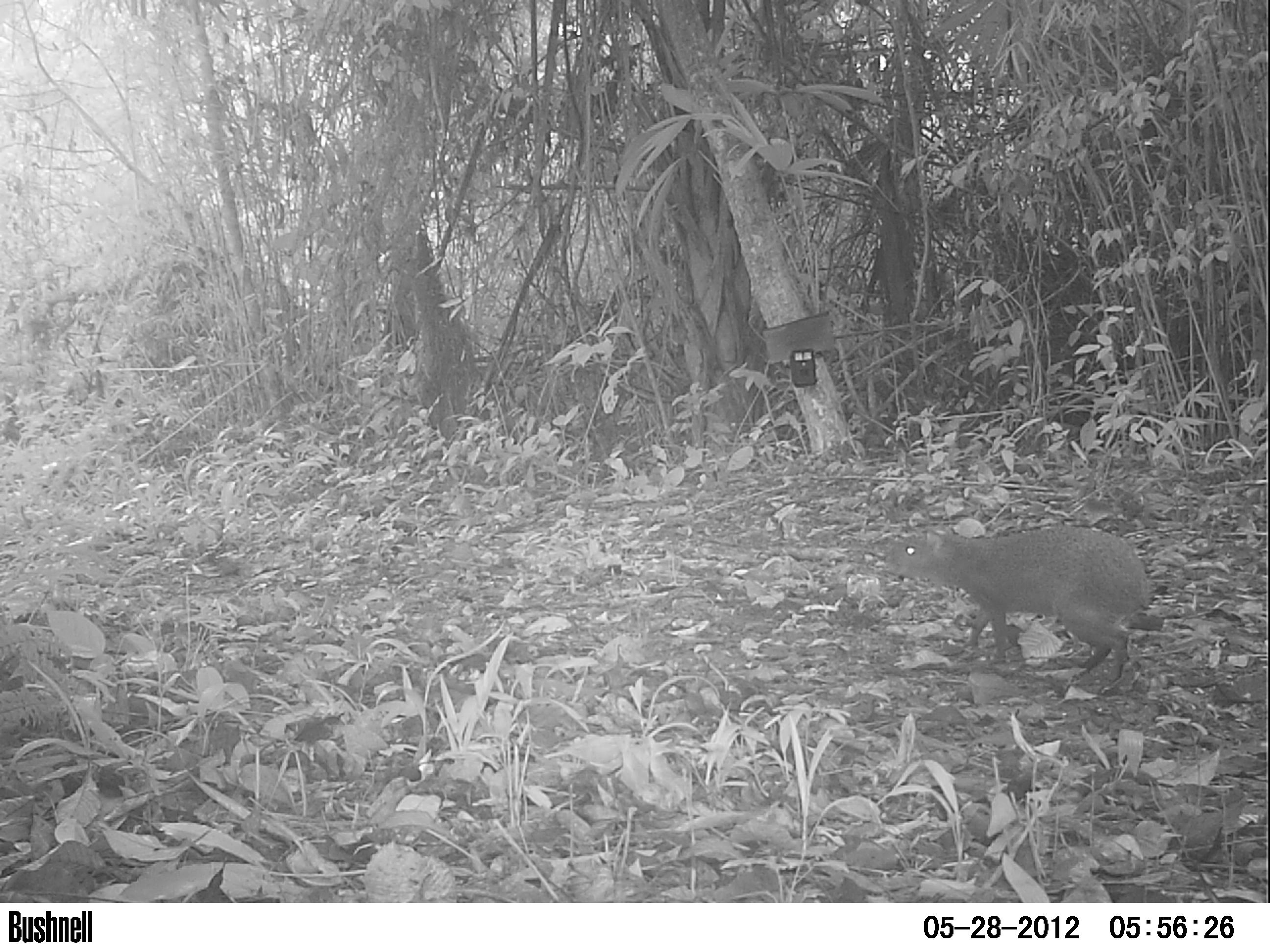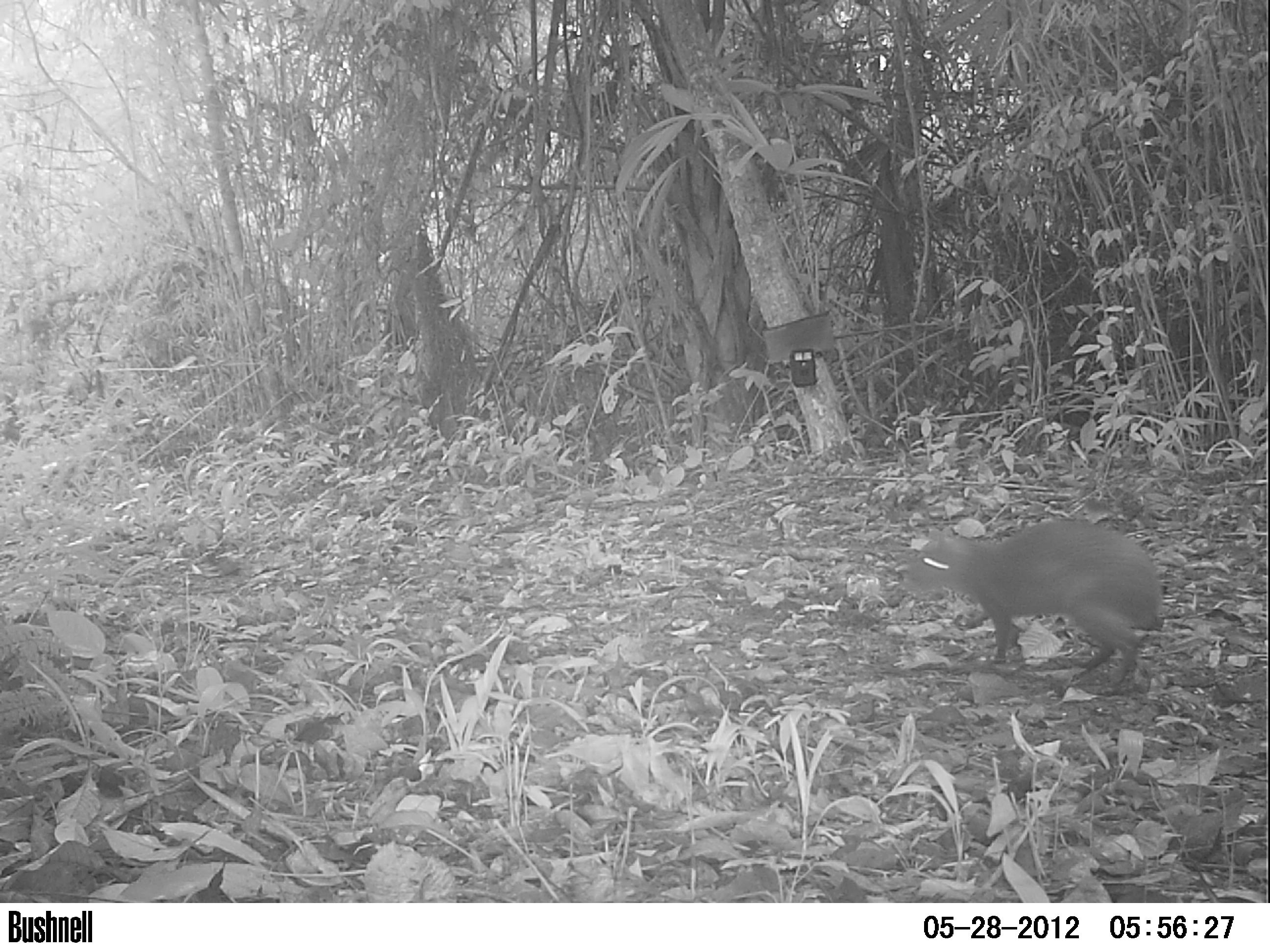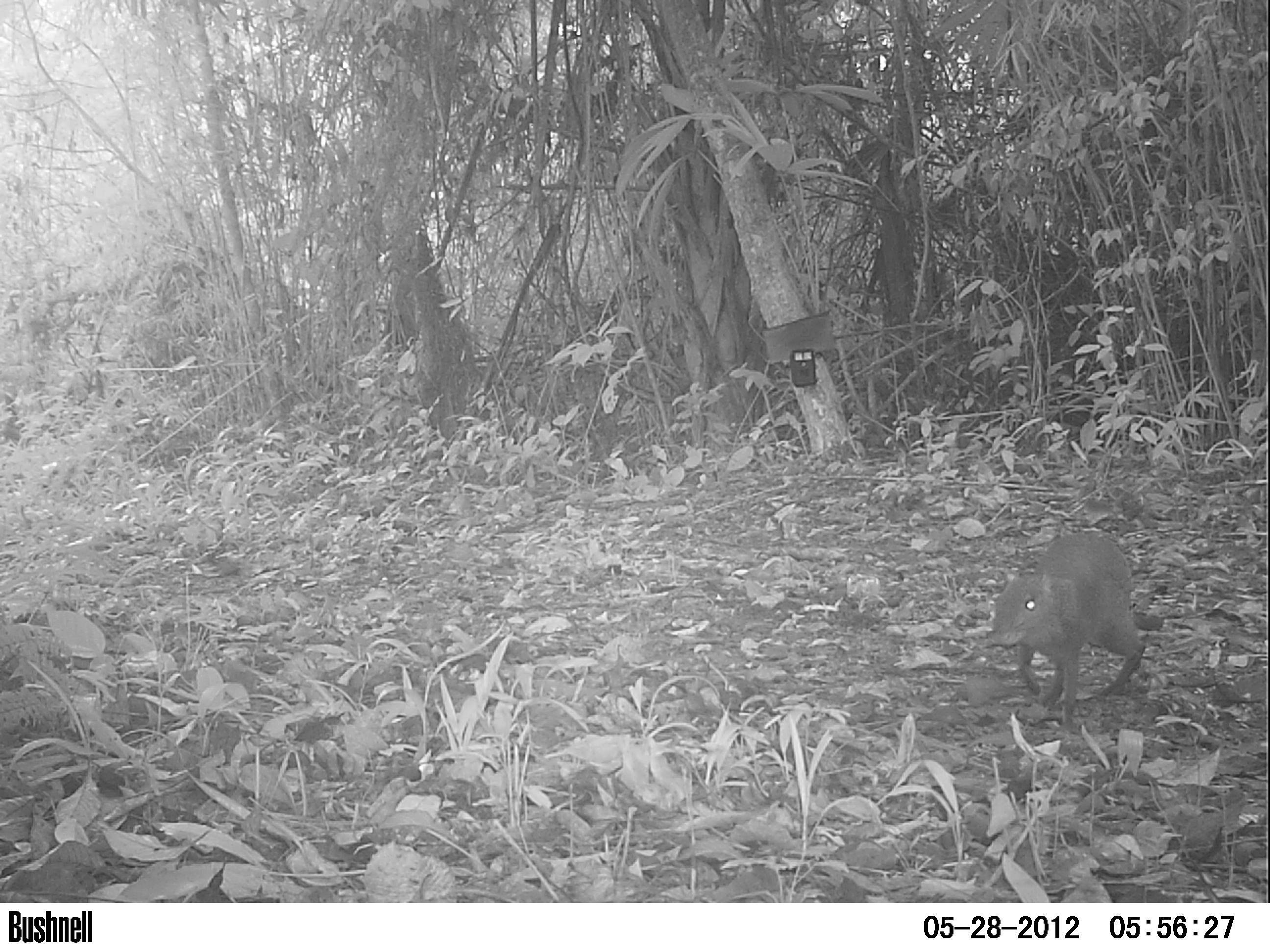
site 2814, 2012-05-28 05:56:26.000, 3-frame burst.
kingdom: Animalia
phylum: Chordata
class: Mammalia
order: Rodentia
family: Dasyproctidae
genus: Dasyprocta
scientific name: Dasyprocta punctata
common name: central american agouti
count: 1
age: adult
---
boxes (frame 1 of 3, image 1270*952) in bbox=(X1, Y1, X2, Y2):
dasyprocta punctata: bbox=(884, 523, 1152, 689)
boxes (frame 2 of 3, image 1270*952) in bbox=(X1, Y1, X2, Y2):
dasyprocta punctata: bbox=(902, 516, 1166, 691)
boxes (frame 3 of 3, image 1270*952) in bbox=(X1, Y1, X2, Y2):
dasyprocta punctata: bbox=(986, 530, 1147, 723)